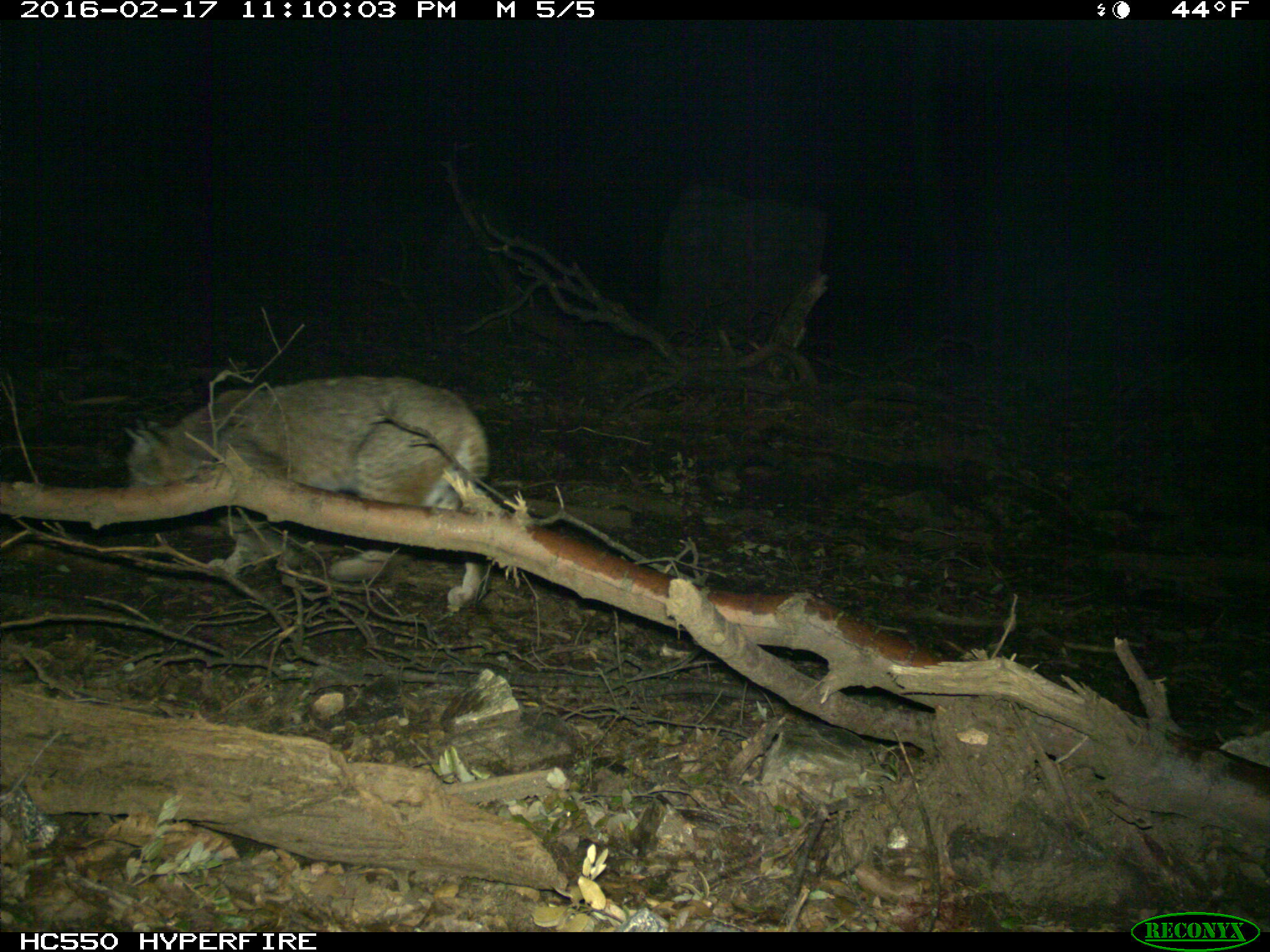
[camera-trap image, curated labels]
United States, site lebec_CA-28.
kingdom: Animalia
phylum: Chordata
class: Mammalia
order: Carnivora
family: Felidae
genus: Lynx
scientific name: Lynx rufus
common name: bobcat